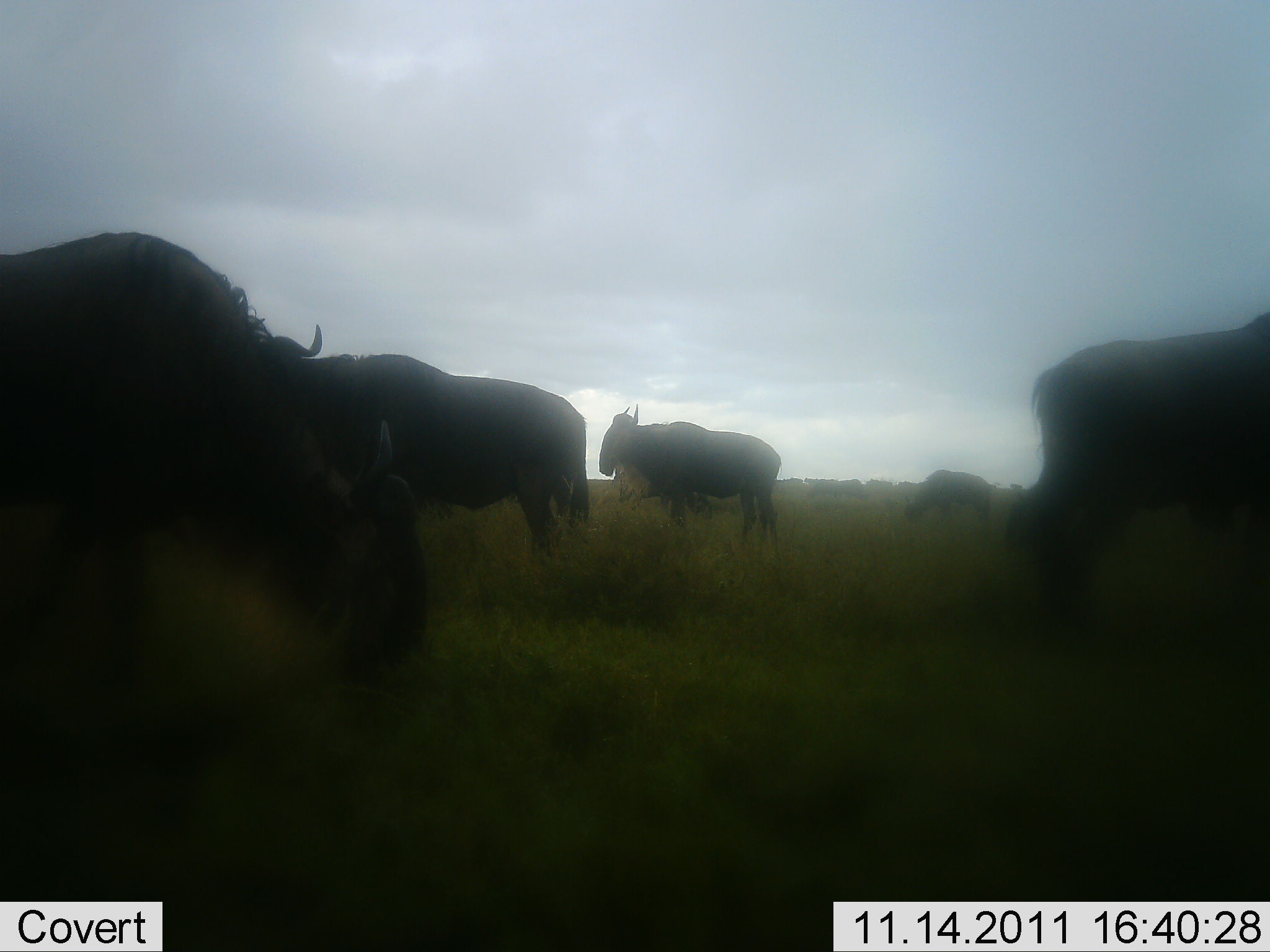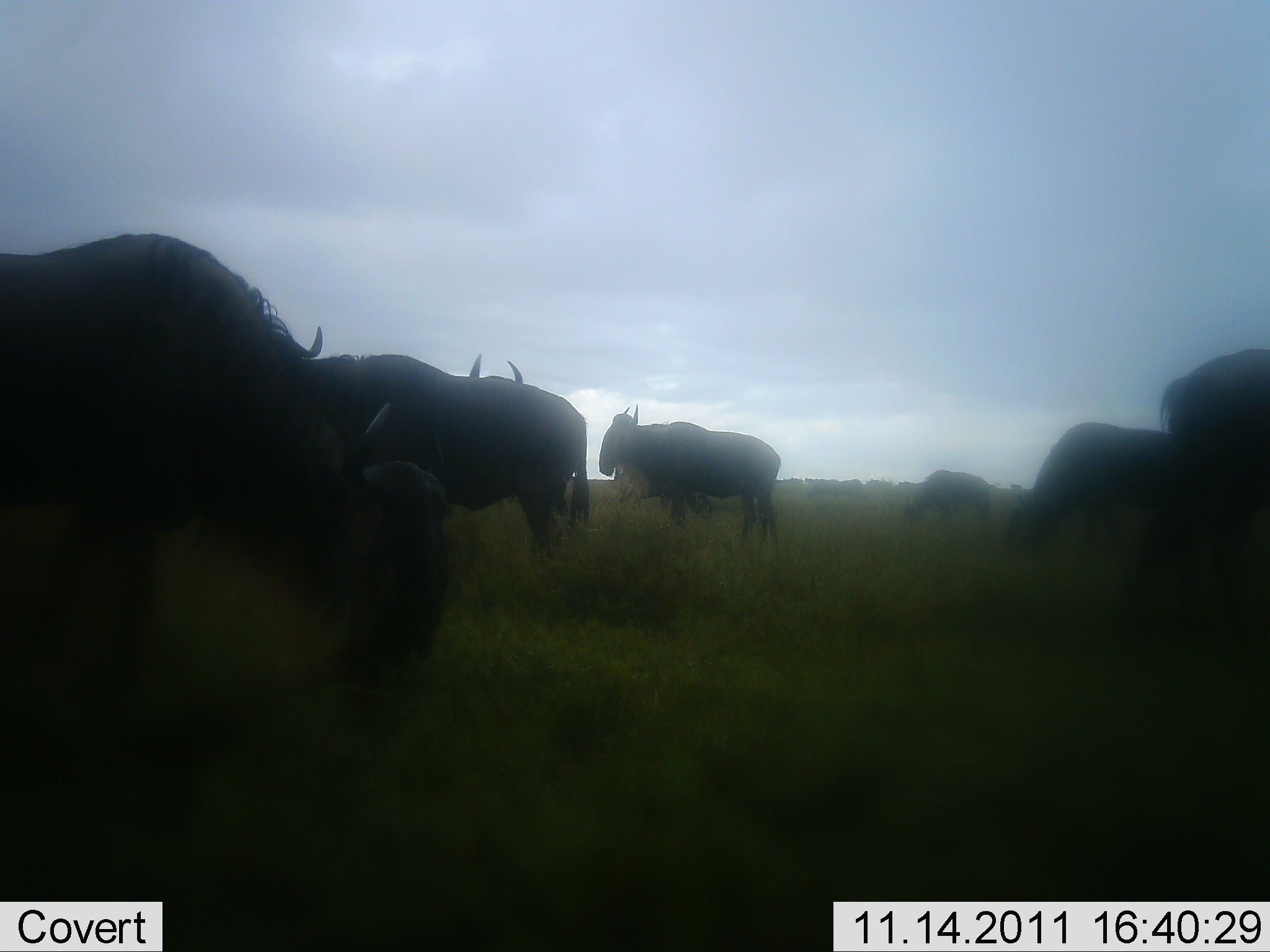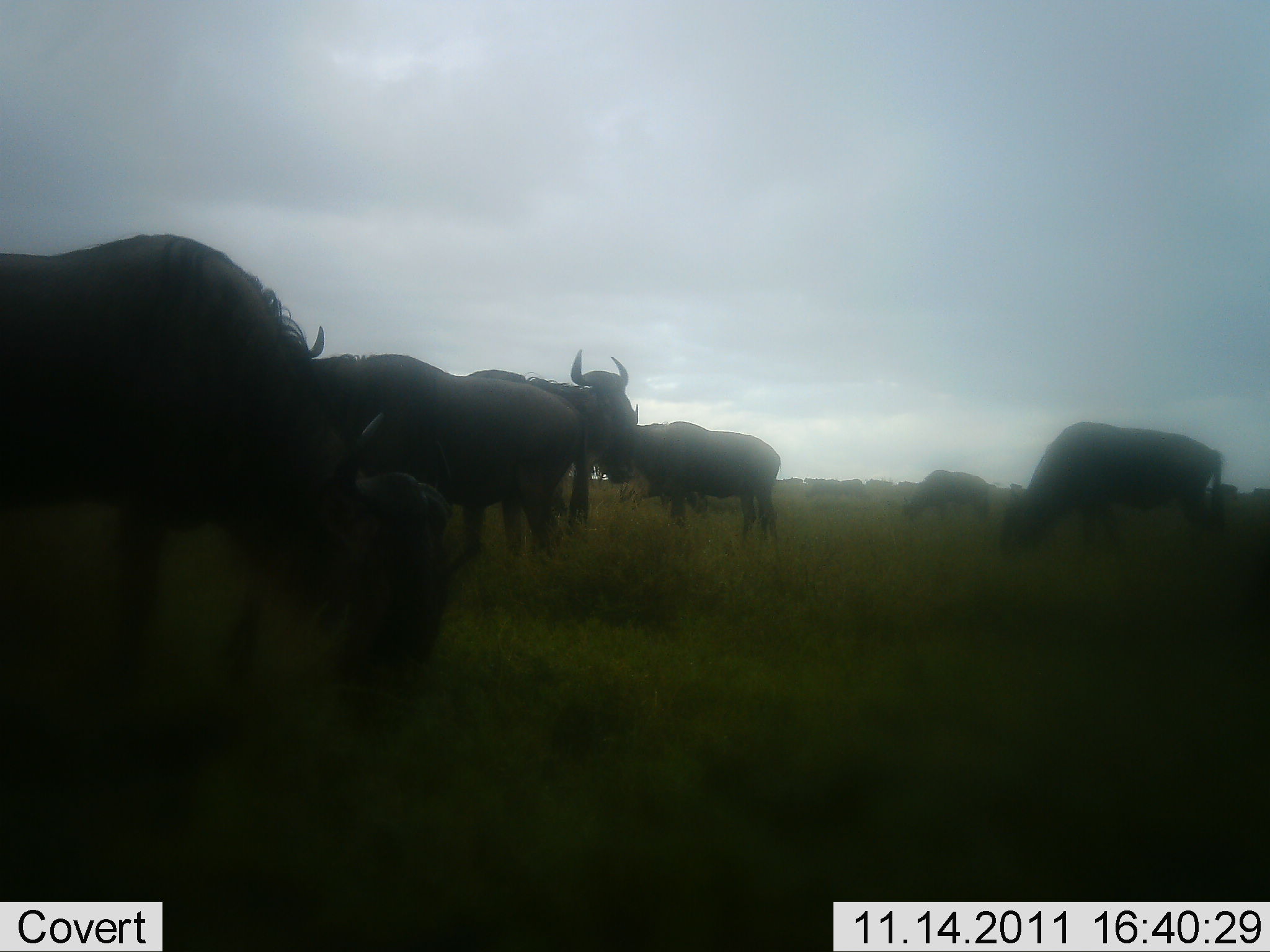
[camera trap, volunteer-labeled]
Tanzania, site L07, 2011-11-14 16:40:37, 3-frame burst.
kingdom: Animalia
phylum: Chordata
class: Mammalia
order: Artiodactyla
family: Bovidae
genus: Connochaetes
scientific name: Connochaetes taurinus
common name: blue wildebeest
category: wildebeest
Wildebeest (blue wildebeest) (Connochaetes taurinus), count 7. Behavior (volunteer vote fractions): standing 58%, resting 0%, moving 42%, interacting 0%. Young present (vote fraction): 0%. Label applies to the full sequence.